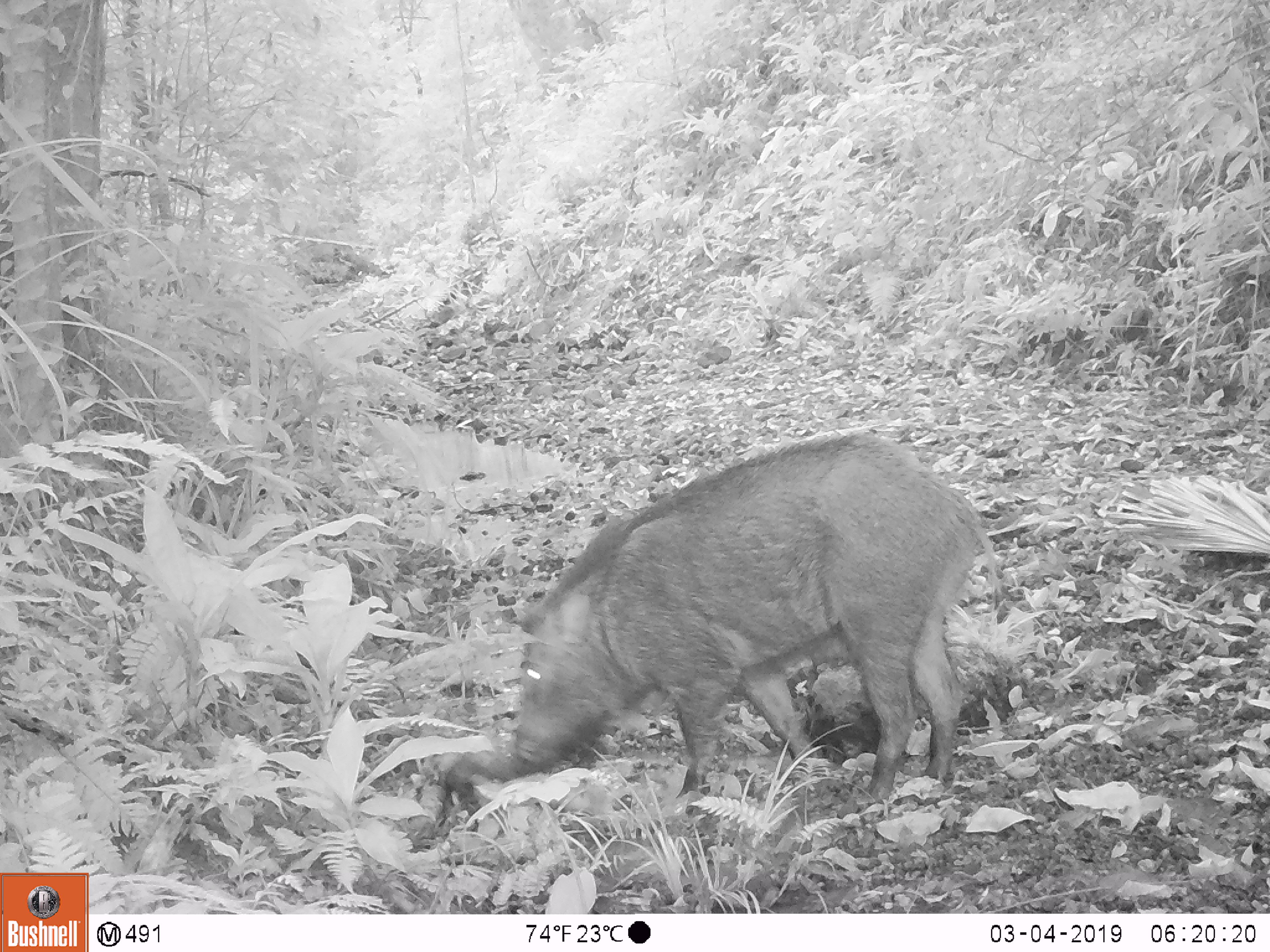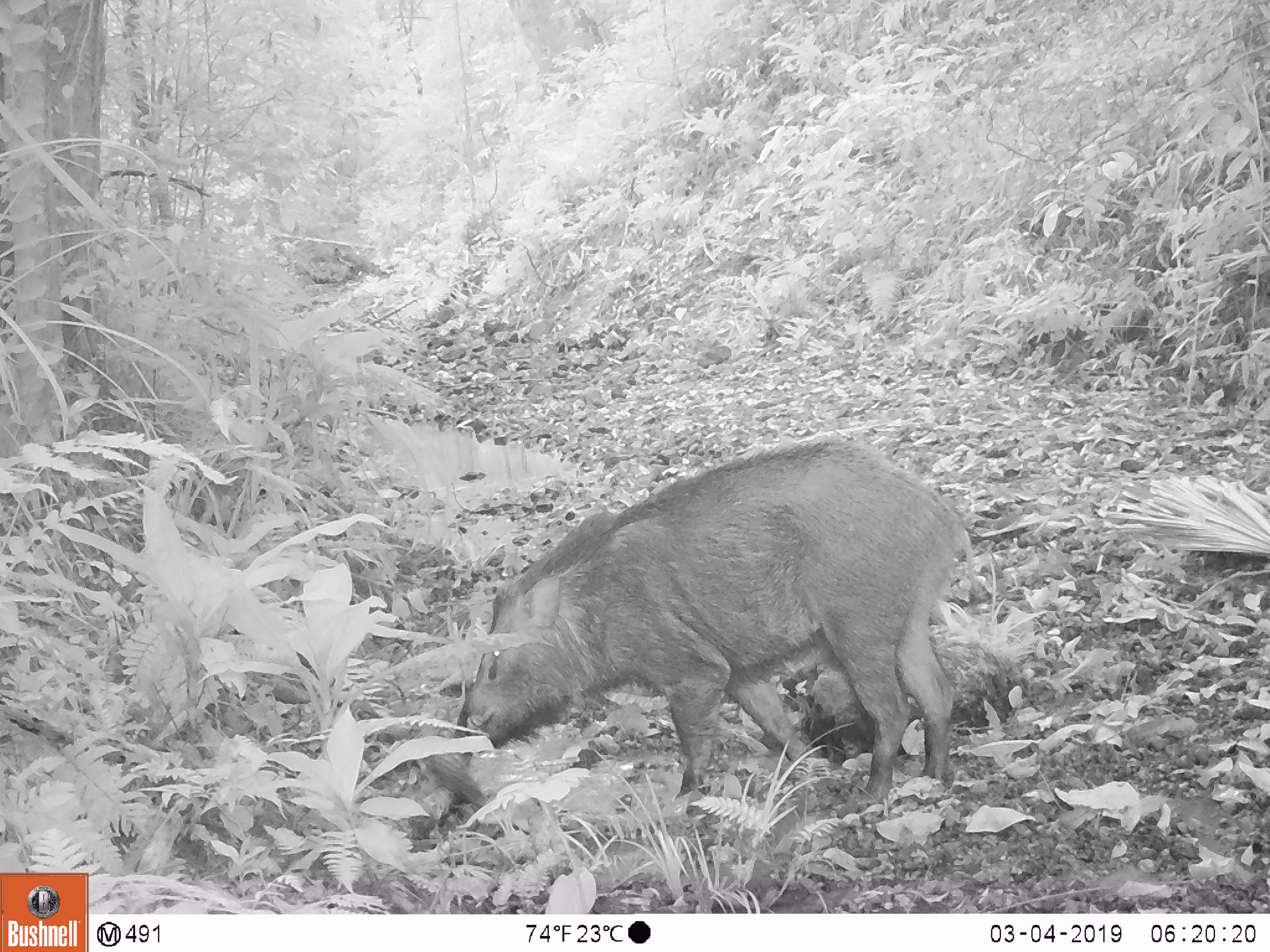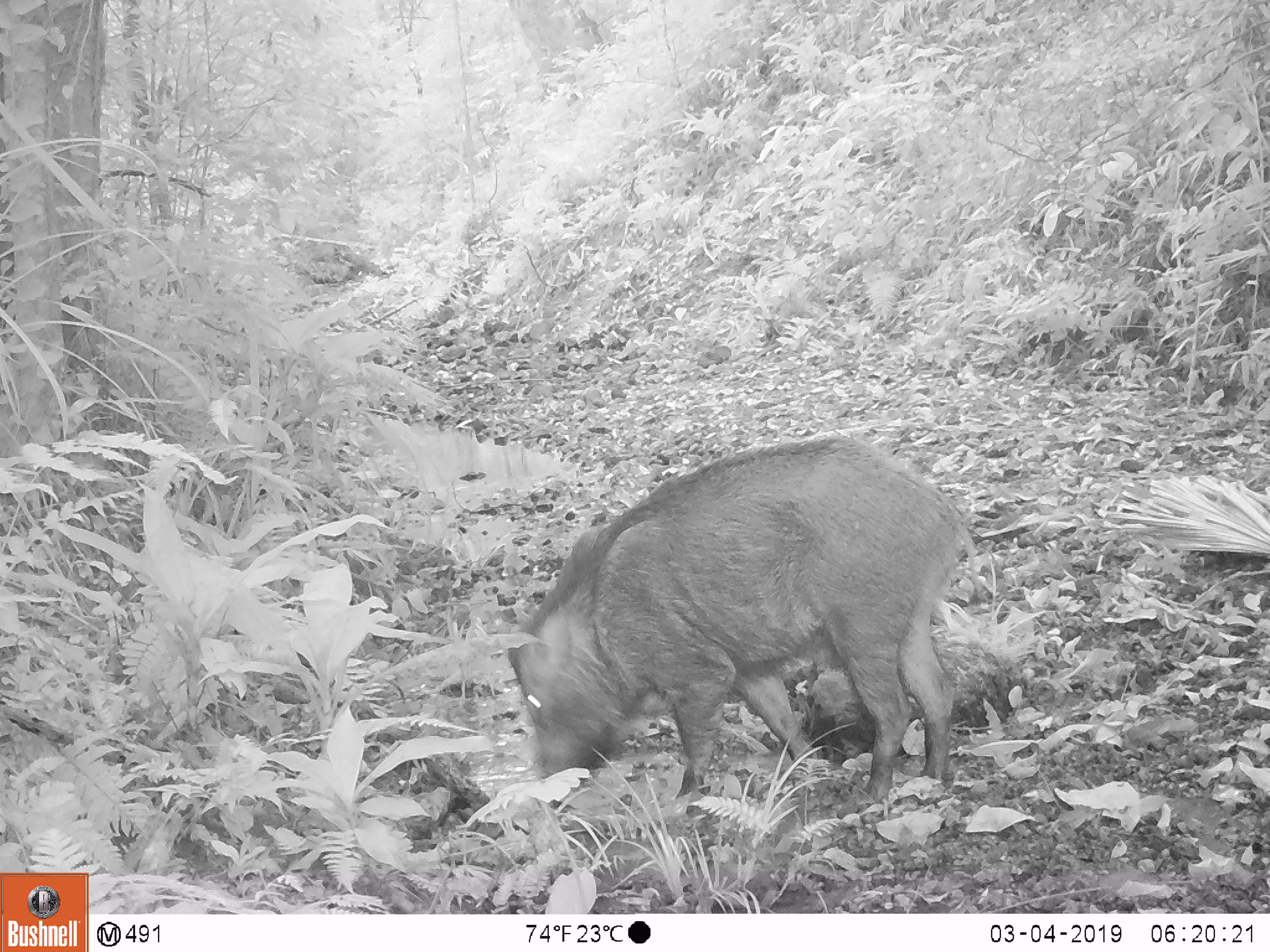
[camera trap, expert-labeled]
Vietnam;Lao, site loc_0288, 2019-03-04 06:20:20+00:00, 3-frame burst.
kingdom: Animalia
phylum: Chordata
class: Mammalia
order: Artiodactyla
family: Suidae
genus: Sus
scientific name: Sus scrofa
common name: eurasian wild pig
Eurasian wild pig (Sus scrofa). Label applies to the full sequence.